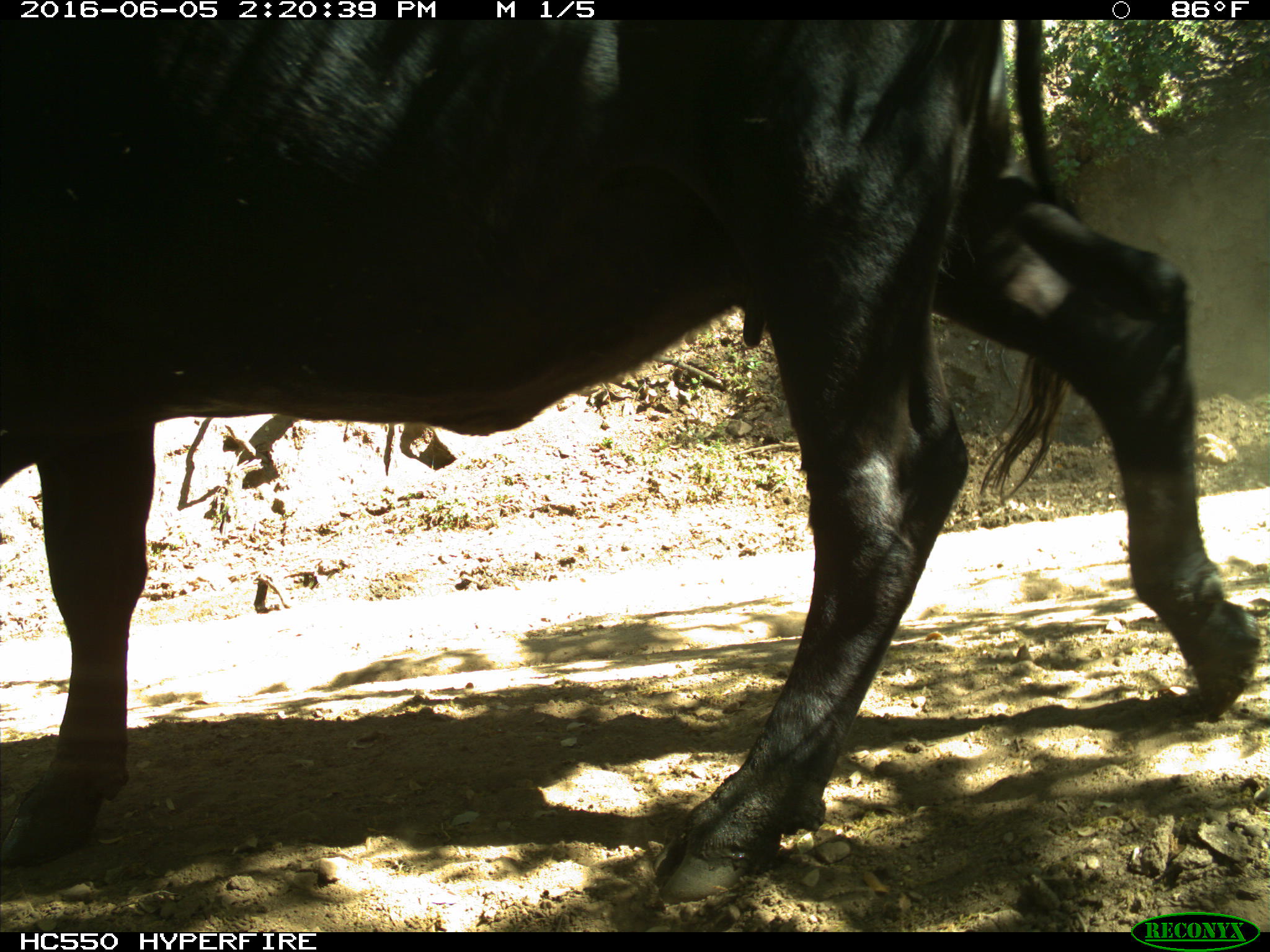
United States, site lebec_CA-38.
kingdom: Animalia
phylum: Chordata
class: Mammalia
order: Artiodactyla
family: Bovidae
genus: Bos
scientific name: Bos taurus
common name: domestic cow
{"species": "Bos taurus (domestic cow)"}